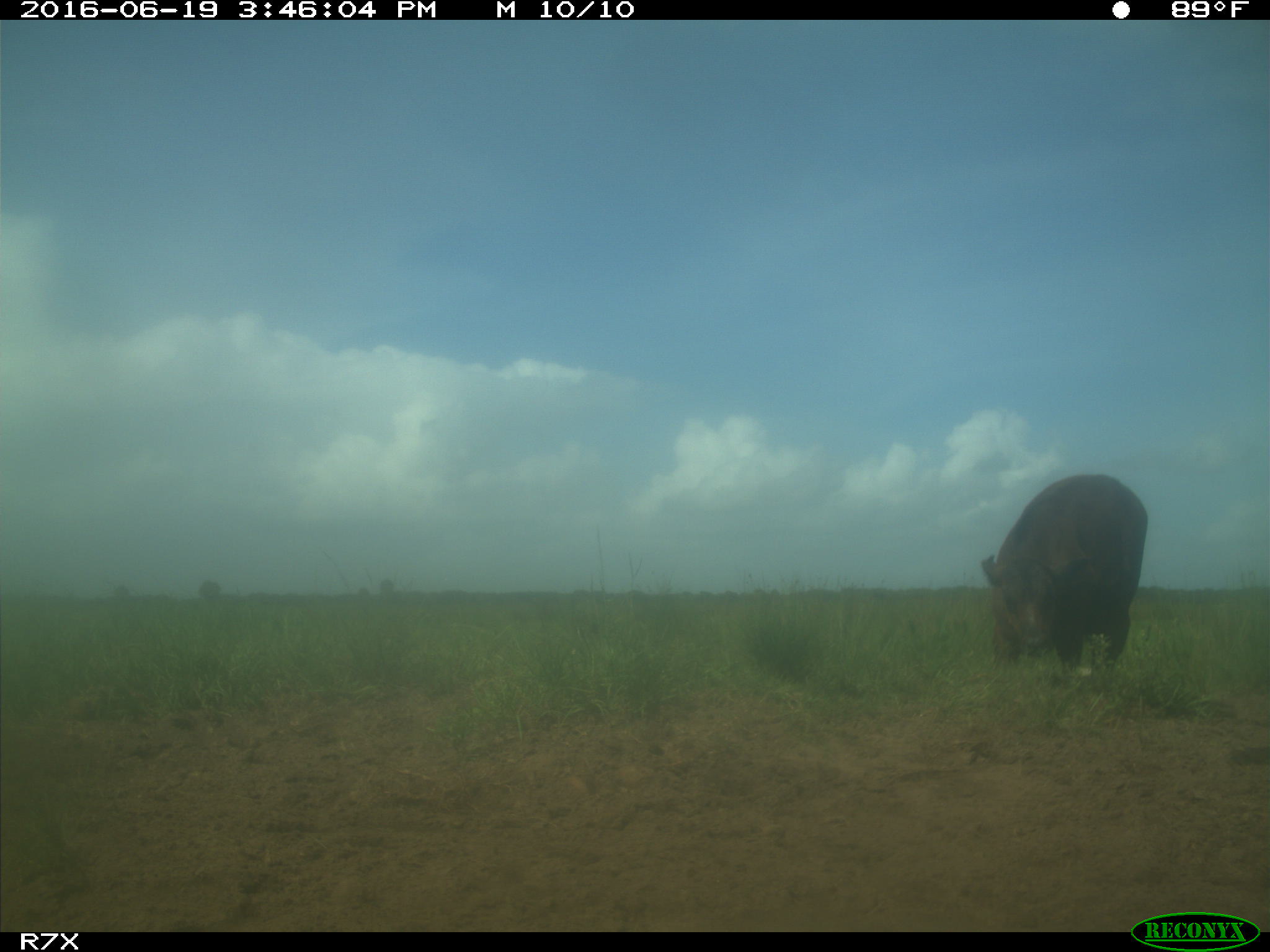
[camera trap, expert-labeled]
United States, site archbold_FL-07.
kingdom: Animalia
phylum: Chordata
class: Mammalia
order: Artiodactyla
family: Bovidae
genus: Bos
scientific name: Bos taurus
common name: domestic cow